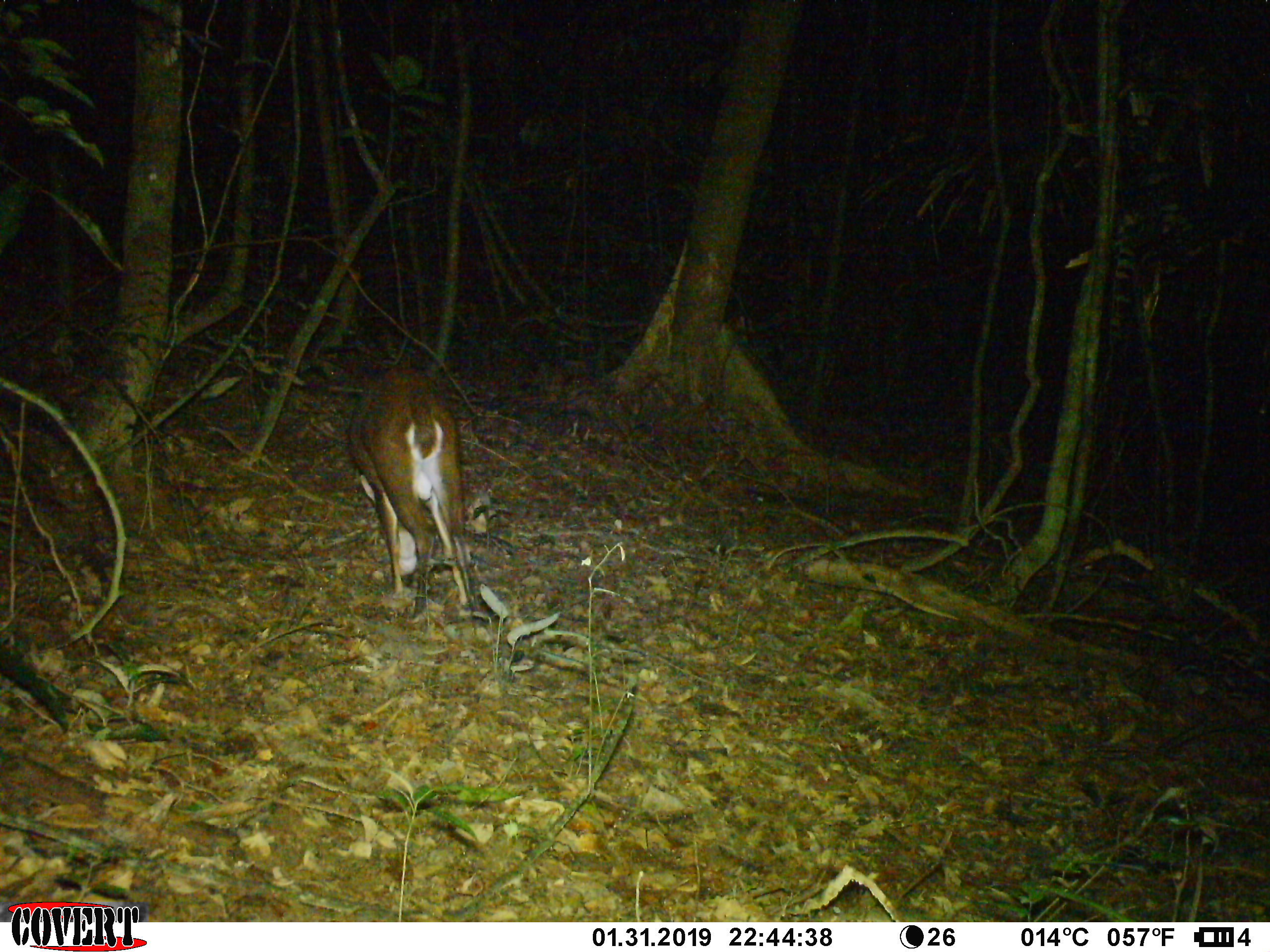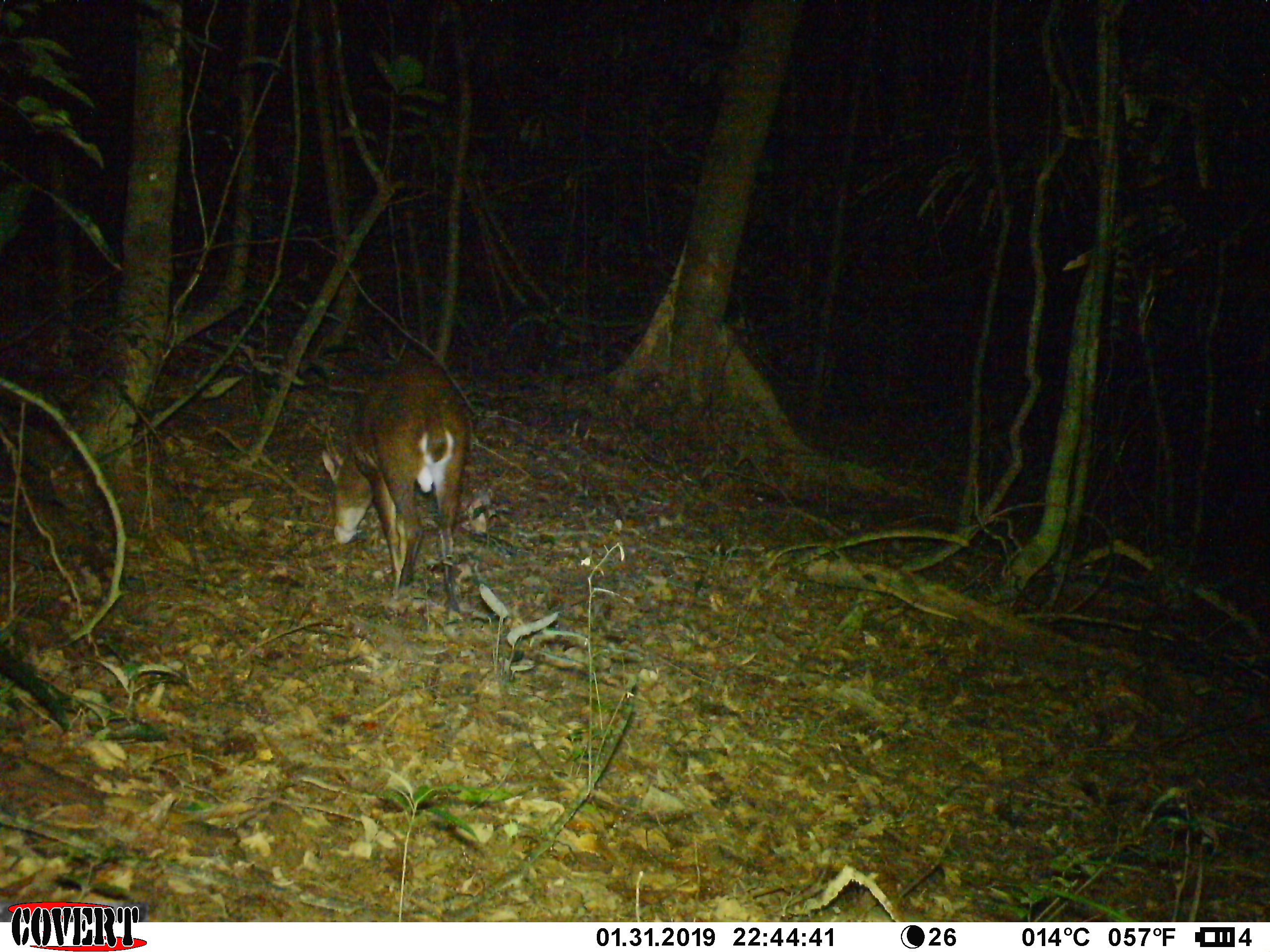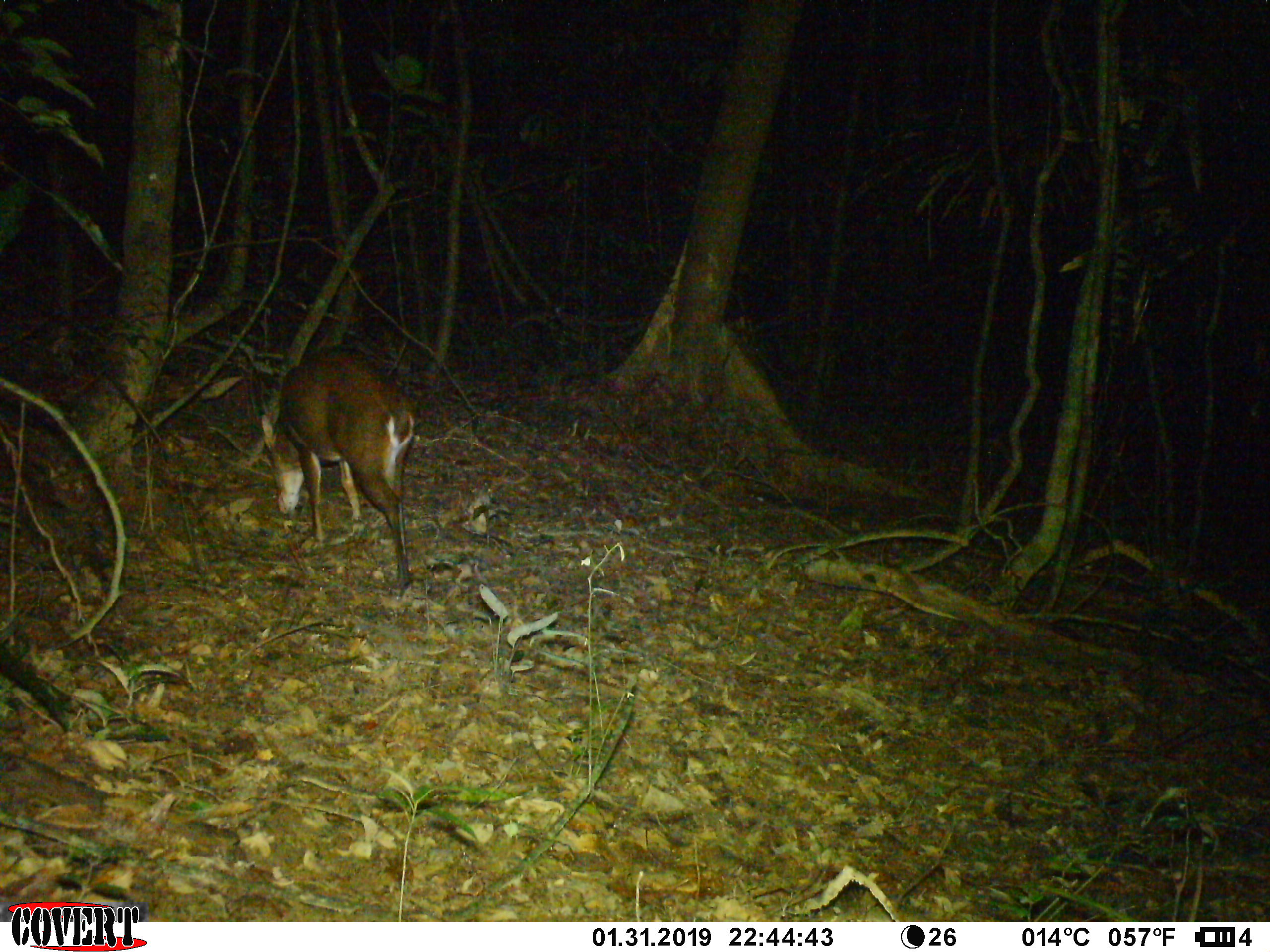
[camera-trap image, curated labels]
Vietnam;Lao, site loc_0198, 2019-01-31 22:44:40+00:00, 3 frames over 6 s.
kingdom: Animalia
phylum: Chordata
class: Mammalia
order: Artiodactyla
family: Cervidae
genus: Muntiacus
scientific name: Muntiacus vuquangensis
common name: large-antlered muntjac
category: large antlered muntjac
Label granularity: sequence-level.